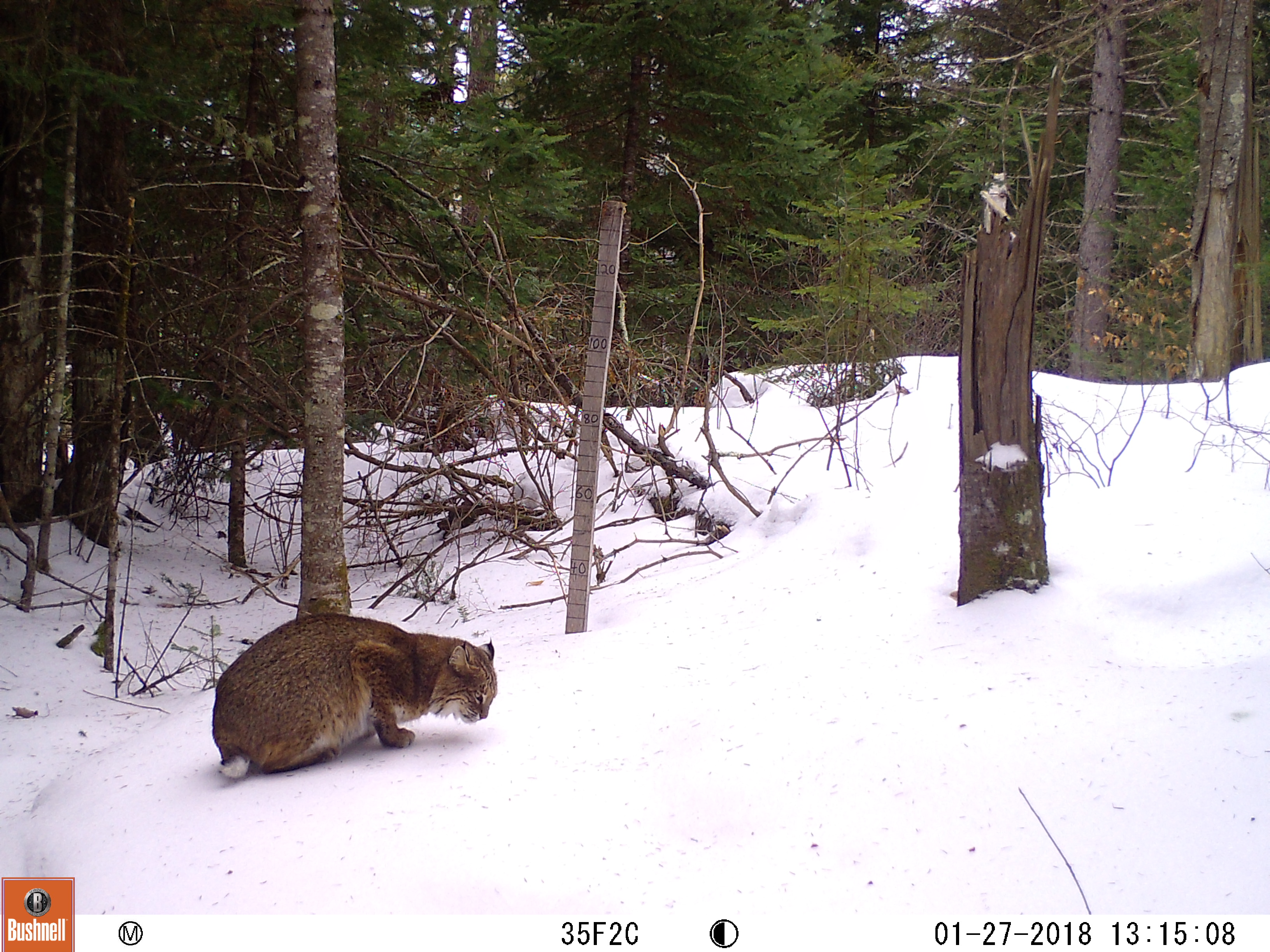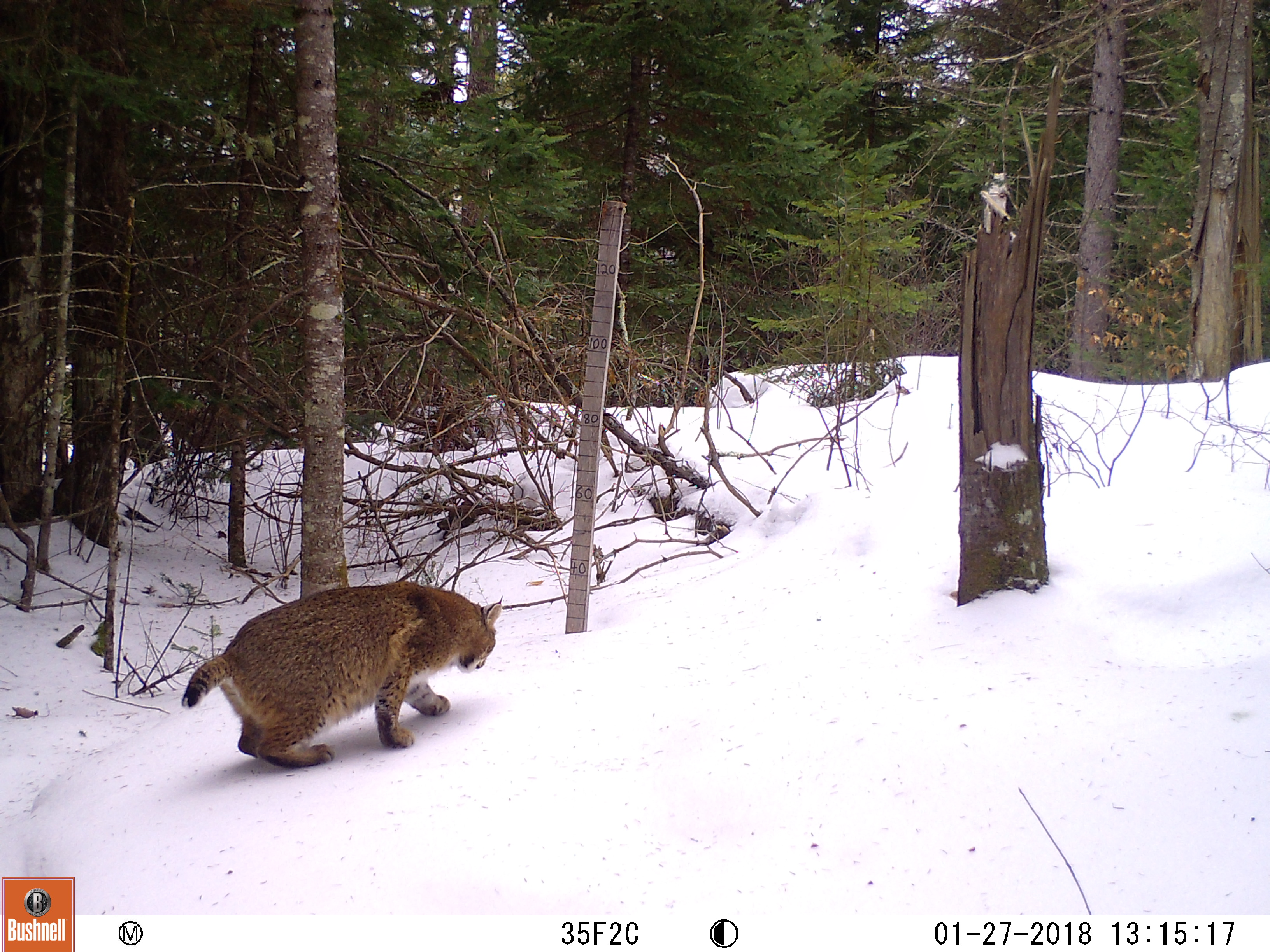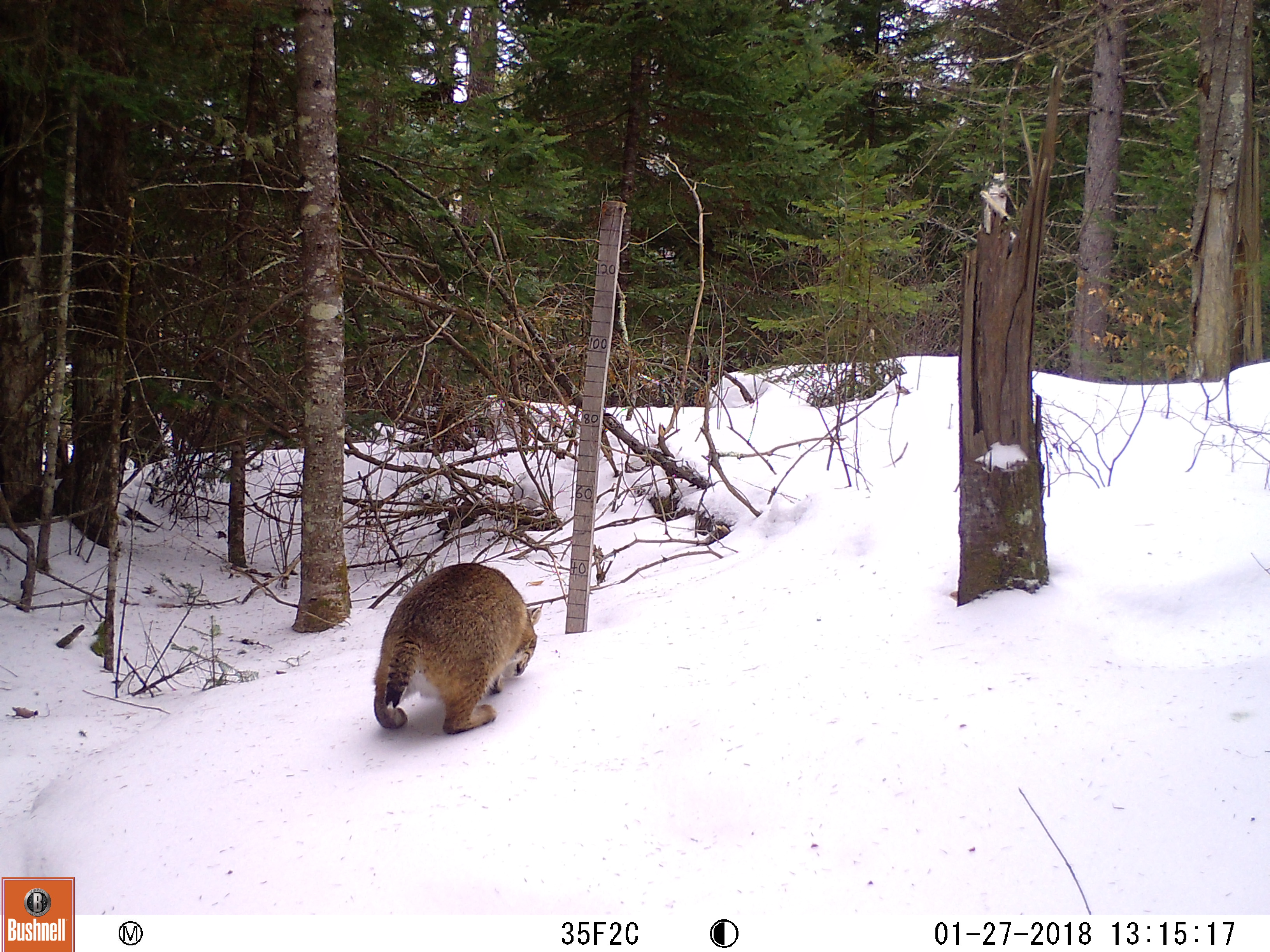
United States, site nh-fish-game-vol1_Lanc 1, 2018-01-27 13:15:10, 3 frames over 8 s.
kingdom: Animalia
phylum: Chordata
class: Mammalia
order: Carnivora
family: Felidae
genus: Lynx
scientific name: Lynx rufus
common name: bobcat